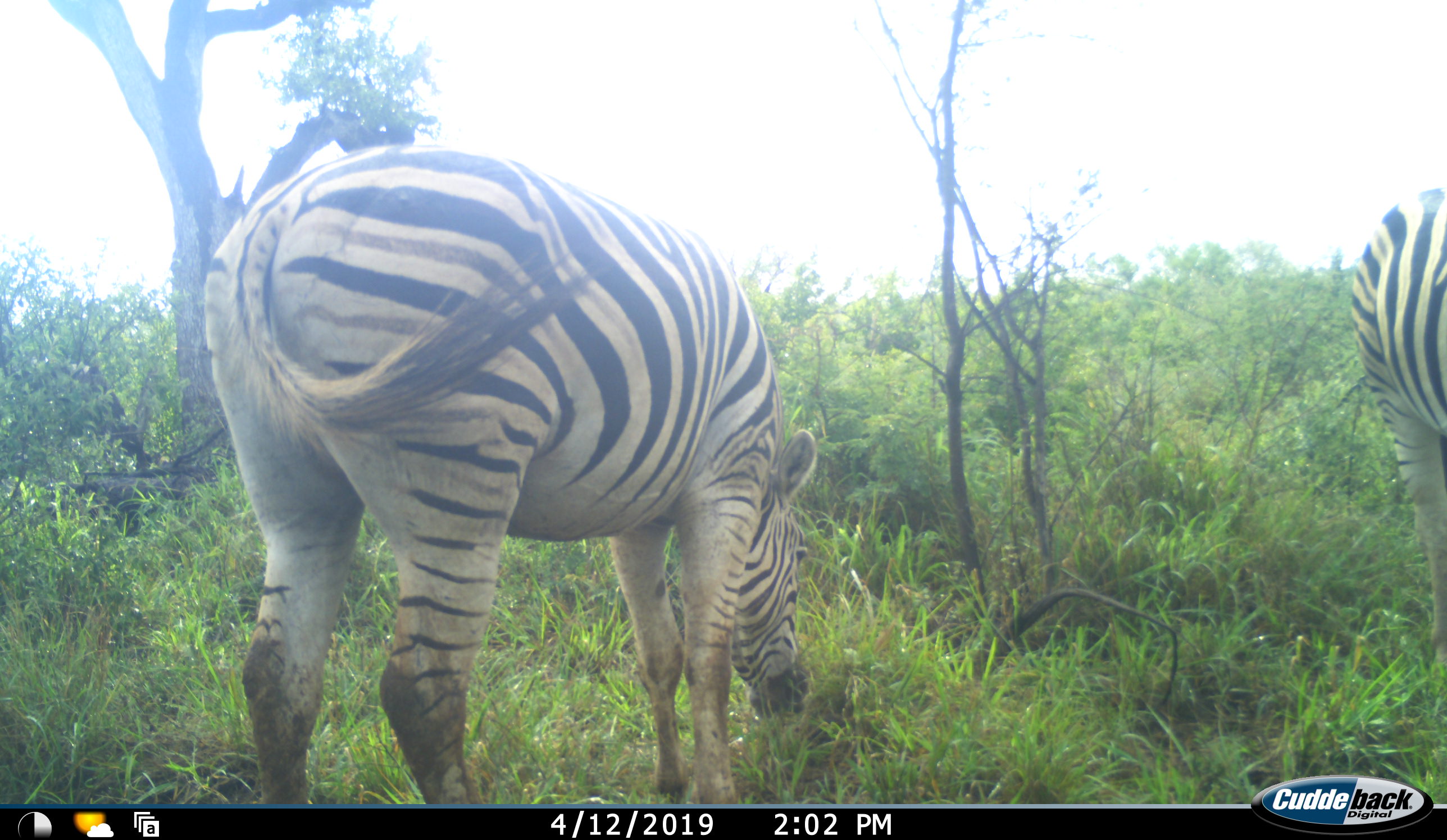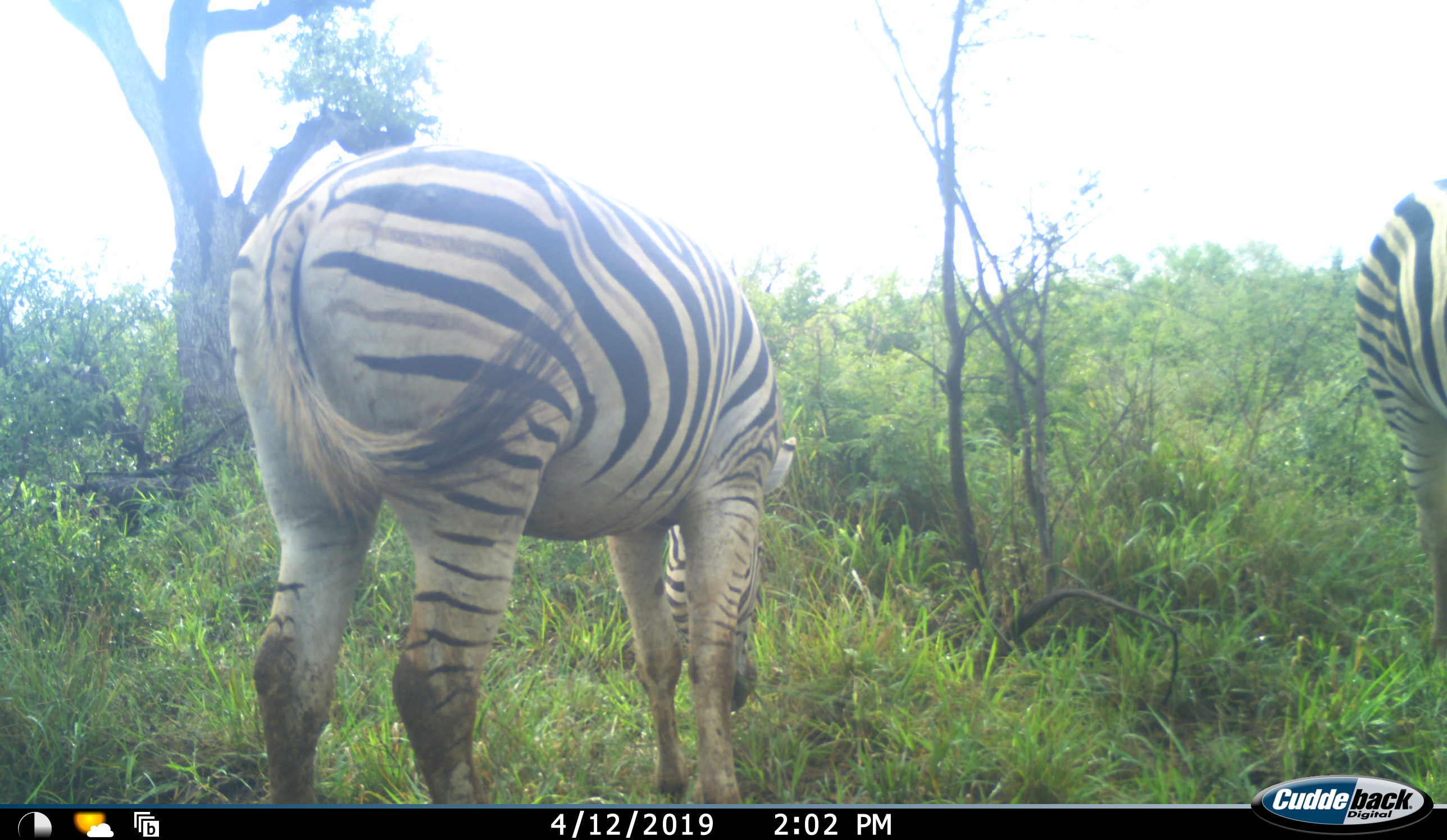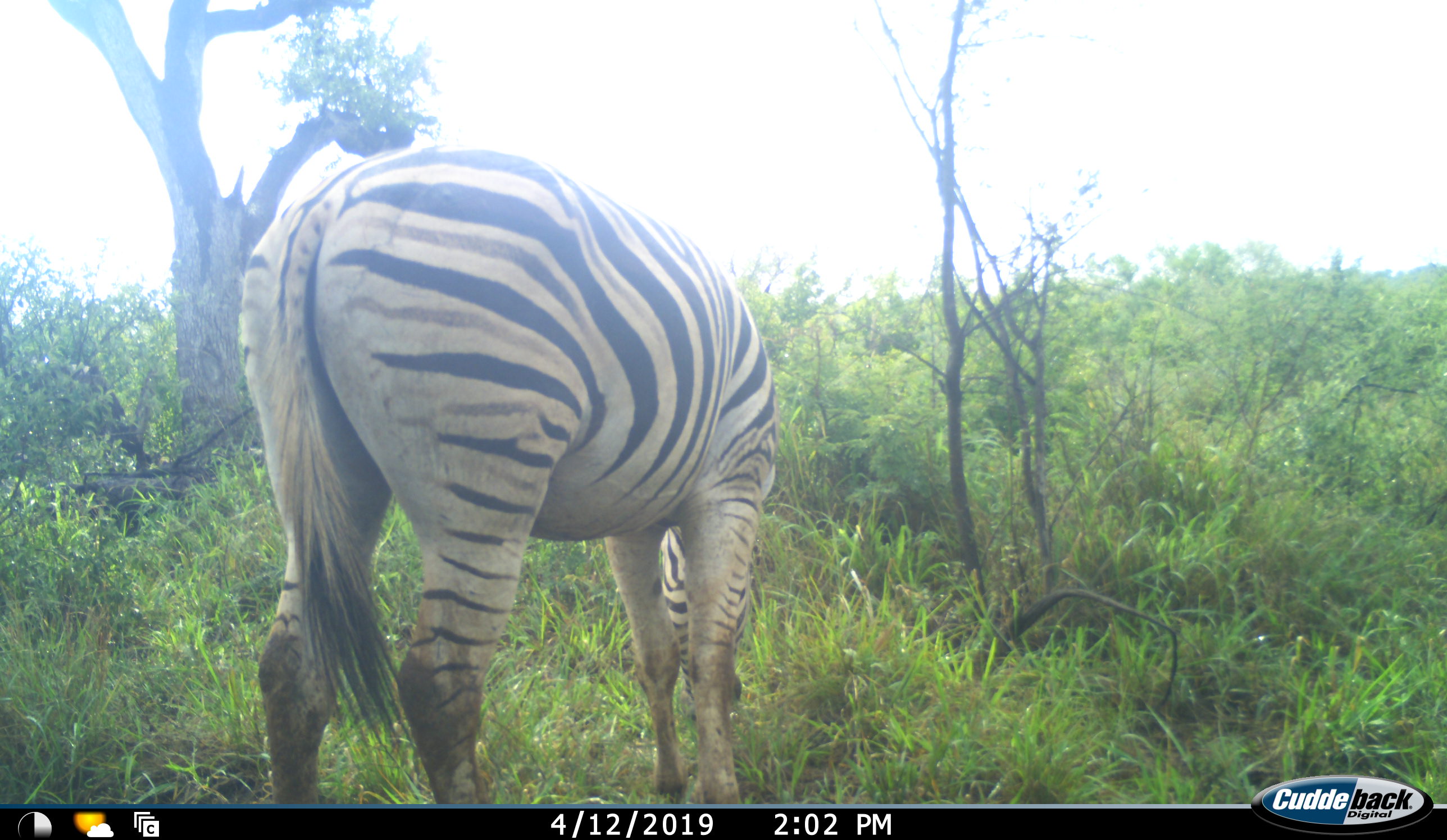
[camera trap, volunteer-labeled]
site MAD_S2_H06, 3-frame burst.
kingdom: Animalia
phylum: Chordata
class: Mammalia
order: Perissodactyla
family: Equidae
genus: Equus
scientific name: Equus quagga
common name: plains zebra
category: zebraplains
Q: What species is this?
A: Zebraplains (plains zebra) (Equus quagga).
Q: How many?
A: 2.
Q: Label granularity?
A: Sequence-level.